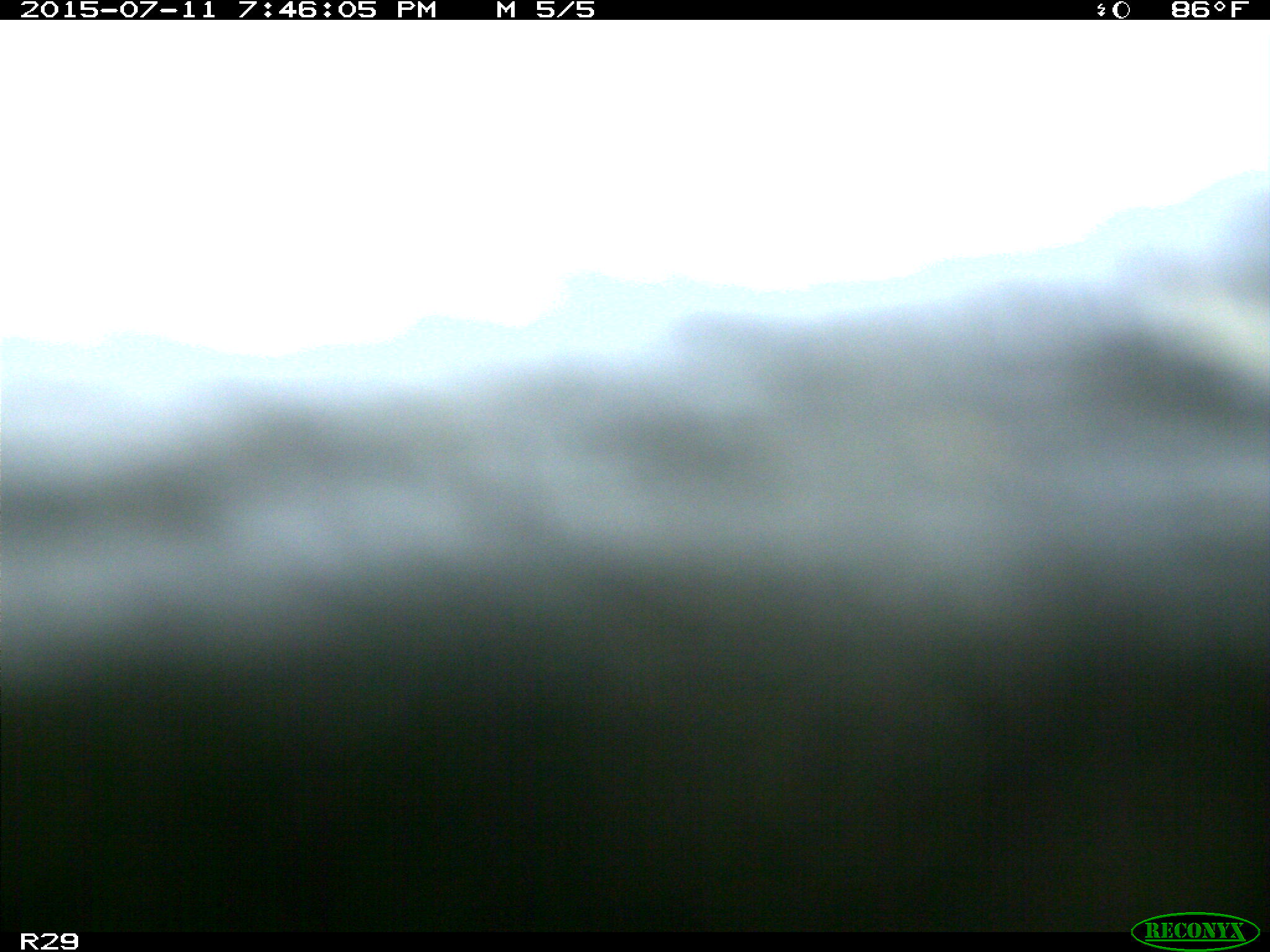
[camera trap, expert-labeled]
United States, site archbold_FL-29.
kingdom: Animalia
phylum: Chordata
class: Mammalia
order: Artiodactyla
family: Bovidae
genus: Bos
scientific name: Bos taurus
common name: domestic cow